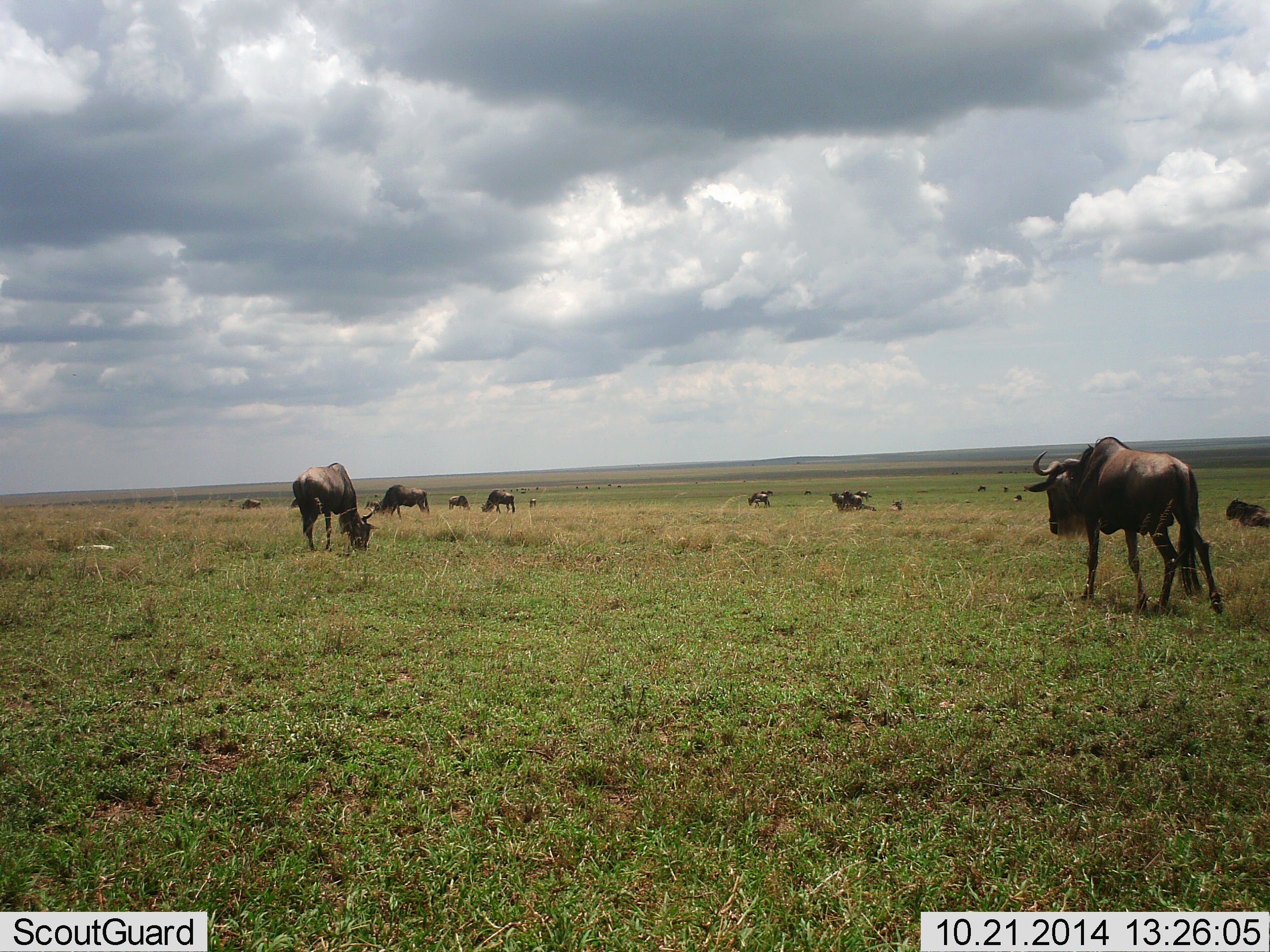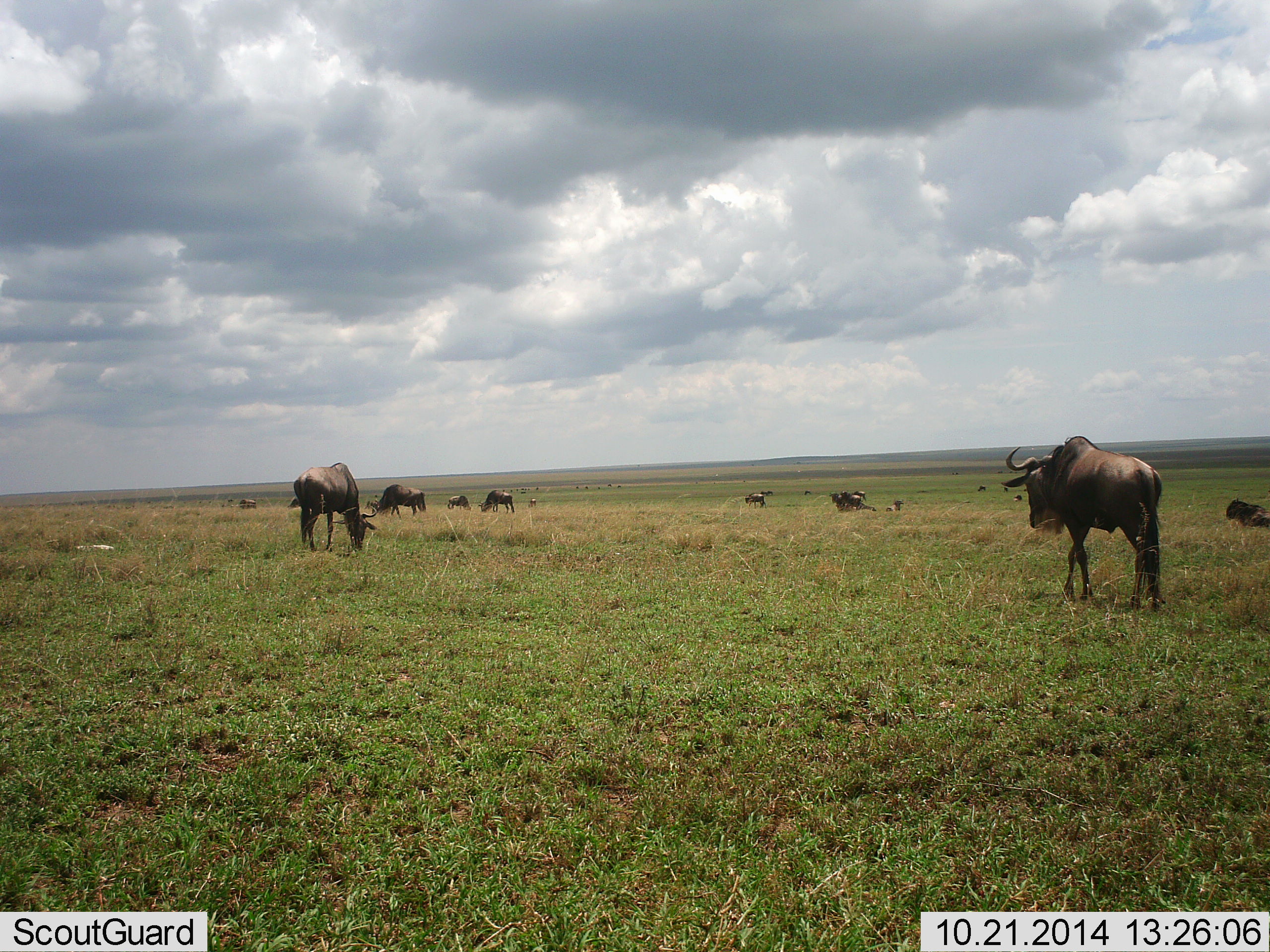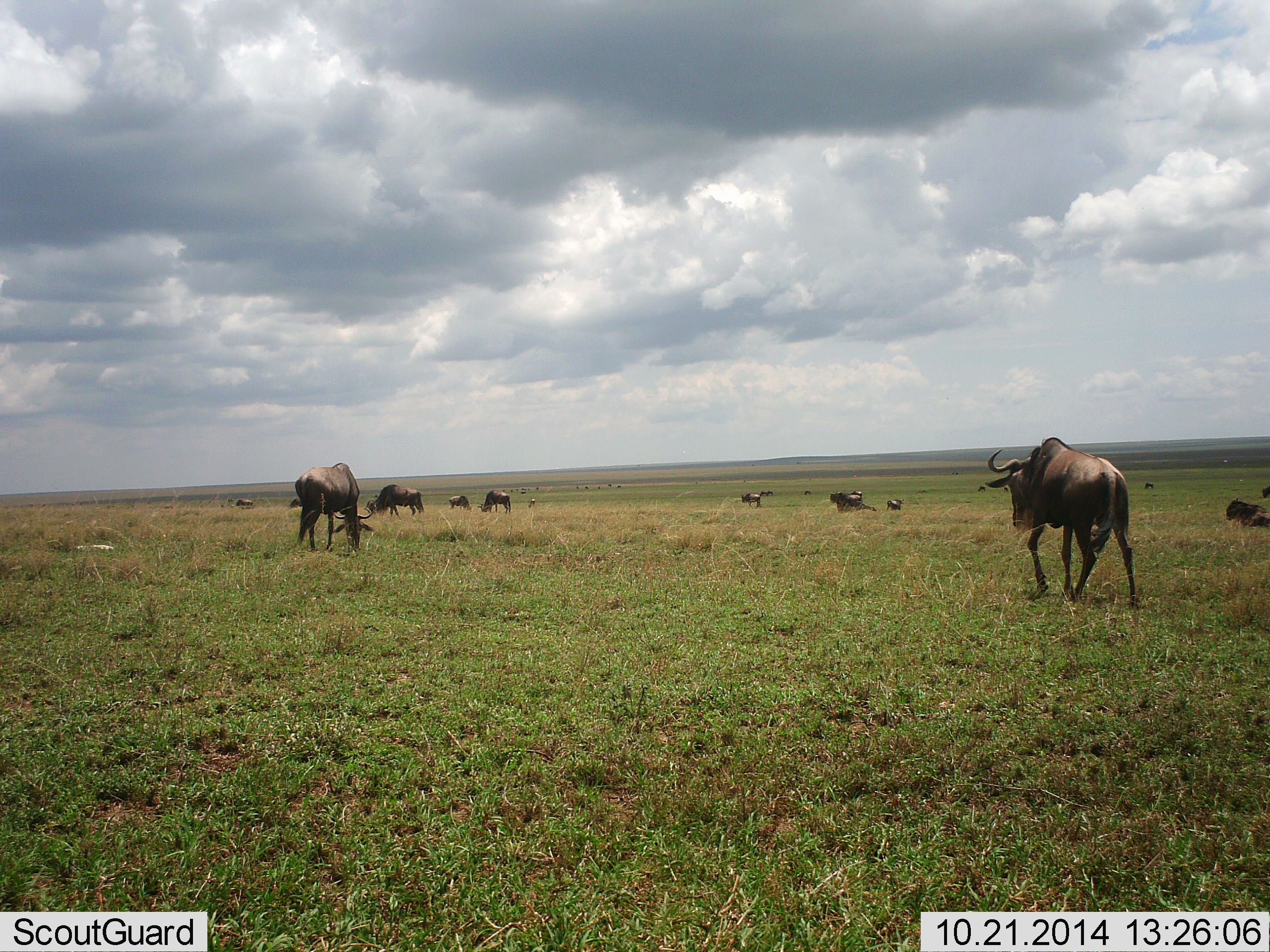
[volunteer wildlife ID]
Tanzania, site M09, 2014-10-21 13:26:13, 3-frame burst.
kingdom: Animalia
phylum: Chordata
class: Mammalia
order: Artiodactyla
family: Bovidae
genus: Connochaetes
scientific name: Connochaetes taurinus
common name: blue wildebeest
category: wildebeest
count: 11-50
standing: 20%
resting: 40%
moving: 80%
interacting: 0%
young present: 0%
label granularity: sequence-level